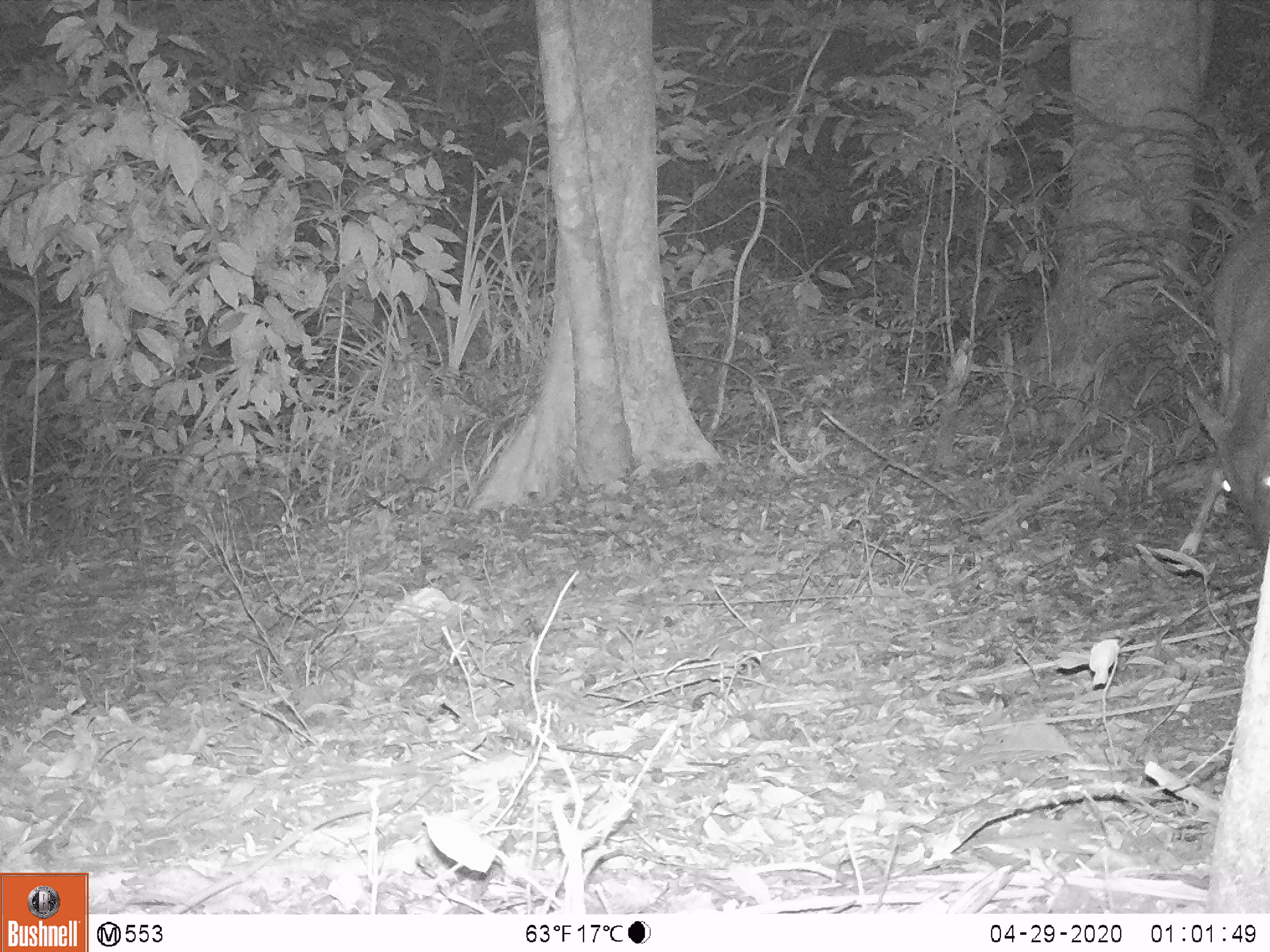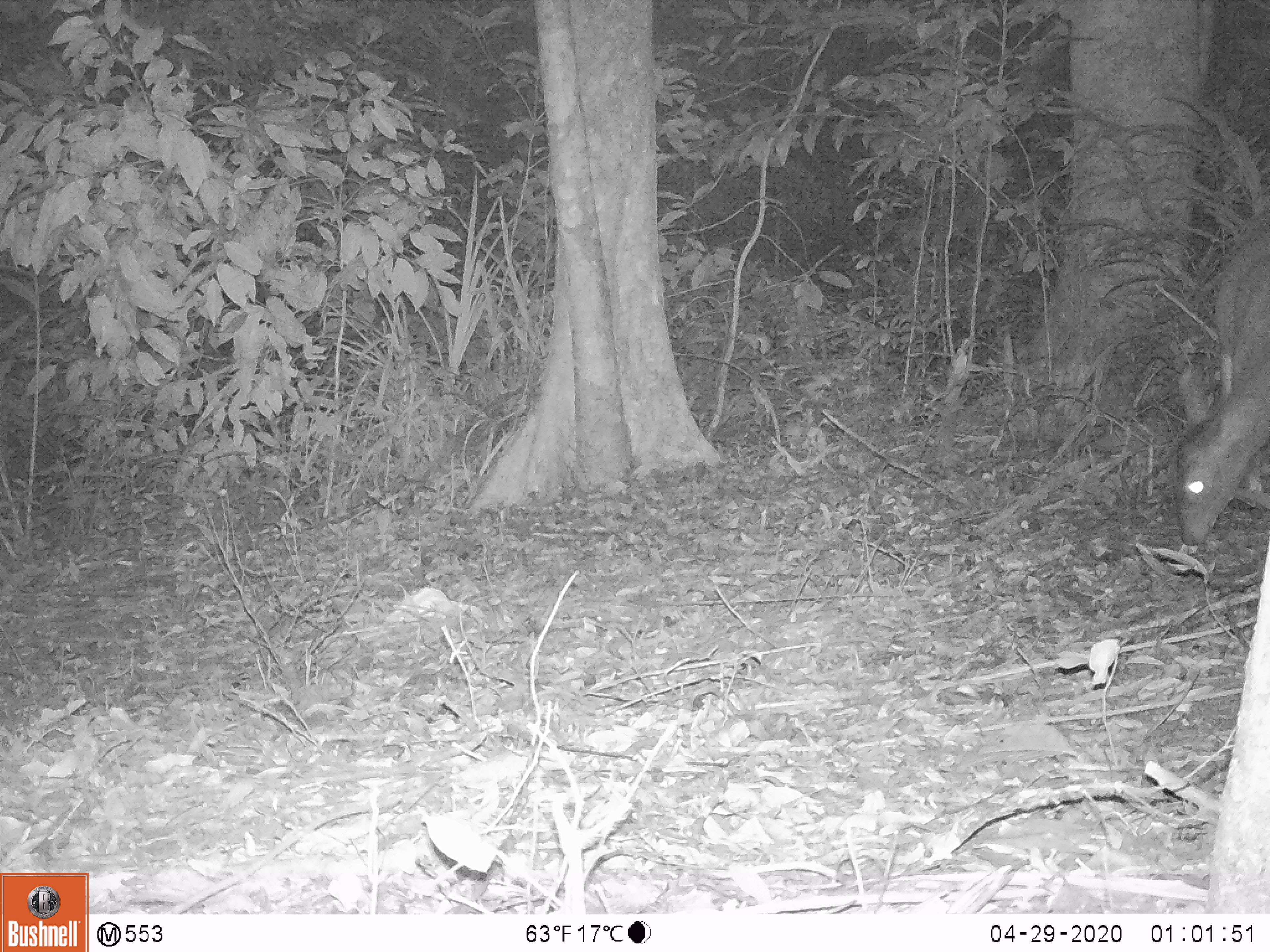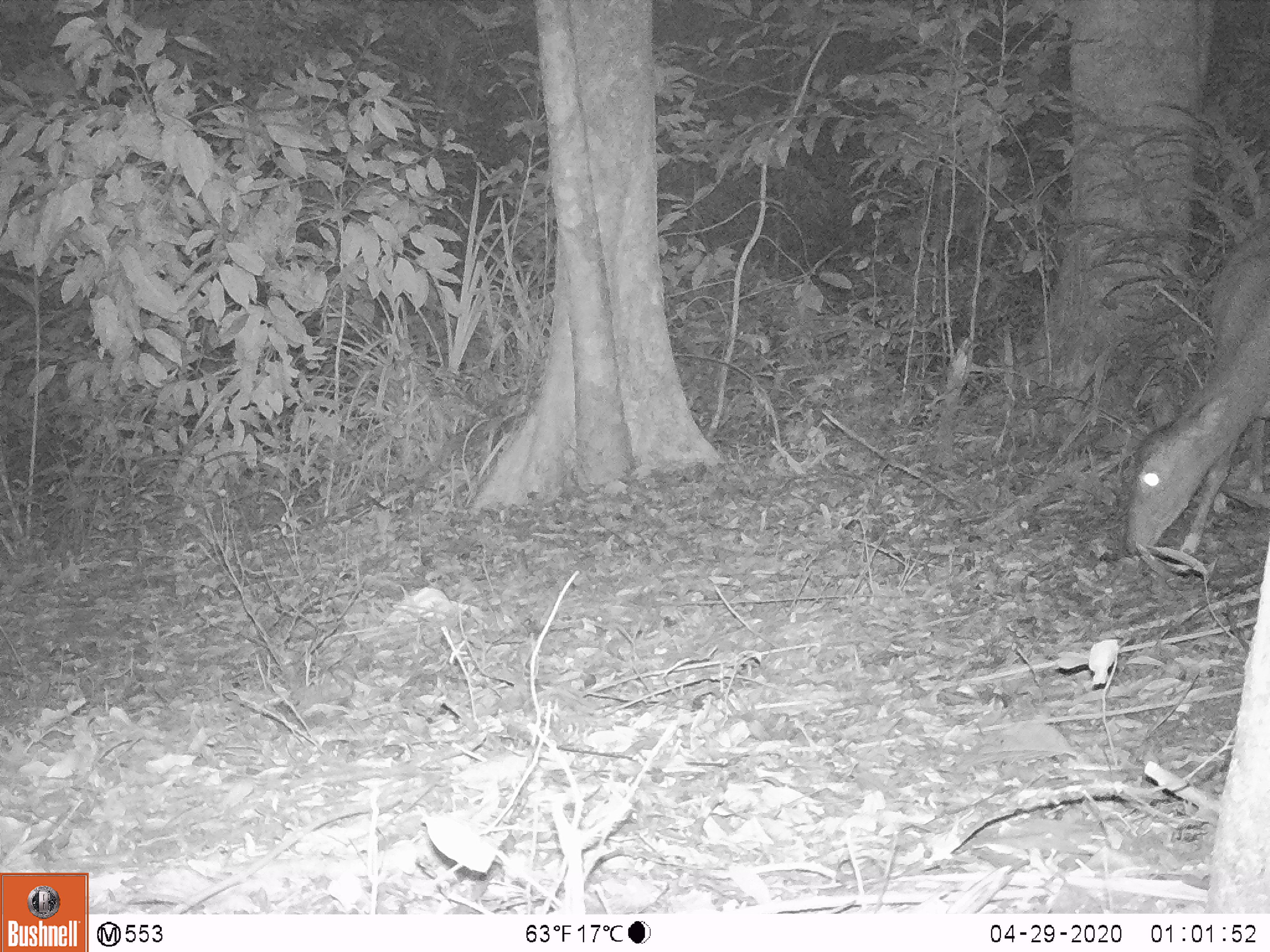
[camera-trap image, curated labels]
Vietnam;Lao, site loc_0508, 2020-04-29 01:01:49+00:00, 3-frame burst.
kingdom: Animalia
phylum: Chordata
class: Mammalia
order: Artiodactyla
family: Cervidae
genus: Muntiacus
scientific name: Muntiacus vuquangensis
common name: large-antlered muntjac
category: large antlered muntjac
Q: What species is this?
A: Large antlered muntjac (large-antlered muntjac) (Muntiacus vuquangensis).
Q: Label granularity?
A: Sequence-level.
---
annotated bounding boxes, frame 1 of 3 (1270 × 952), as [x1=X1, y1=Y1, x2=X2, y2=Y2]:
large antlered muntjac: [x1=1183, y1=201, x2=1269, y2=554]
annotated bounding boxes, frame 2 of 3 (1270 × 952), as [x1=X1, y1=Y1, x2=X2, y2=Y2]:
large antlered muntjac: [x1=1172, y1=211, x2=1270, y2=548]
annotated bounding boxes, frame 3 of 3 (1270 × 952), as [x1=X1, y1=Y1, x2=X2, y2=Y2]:
large antlered muntjac: [x1=1122, y1=215, x2=1270, y2=557]